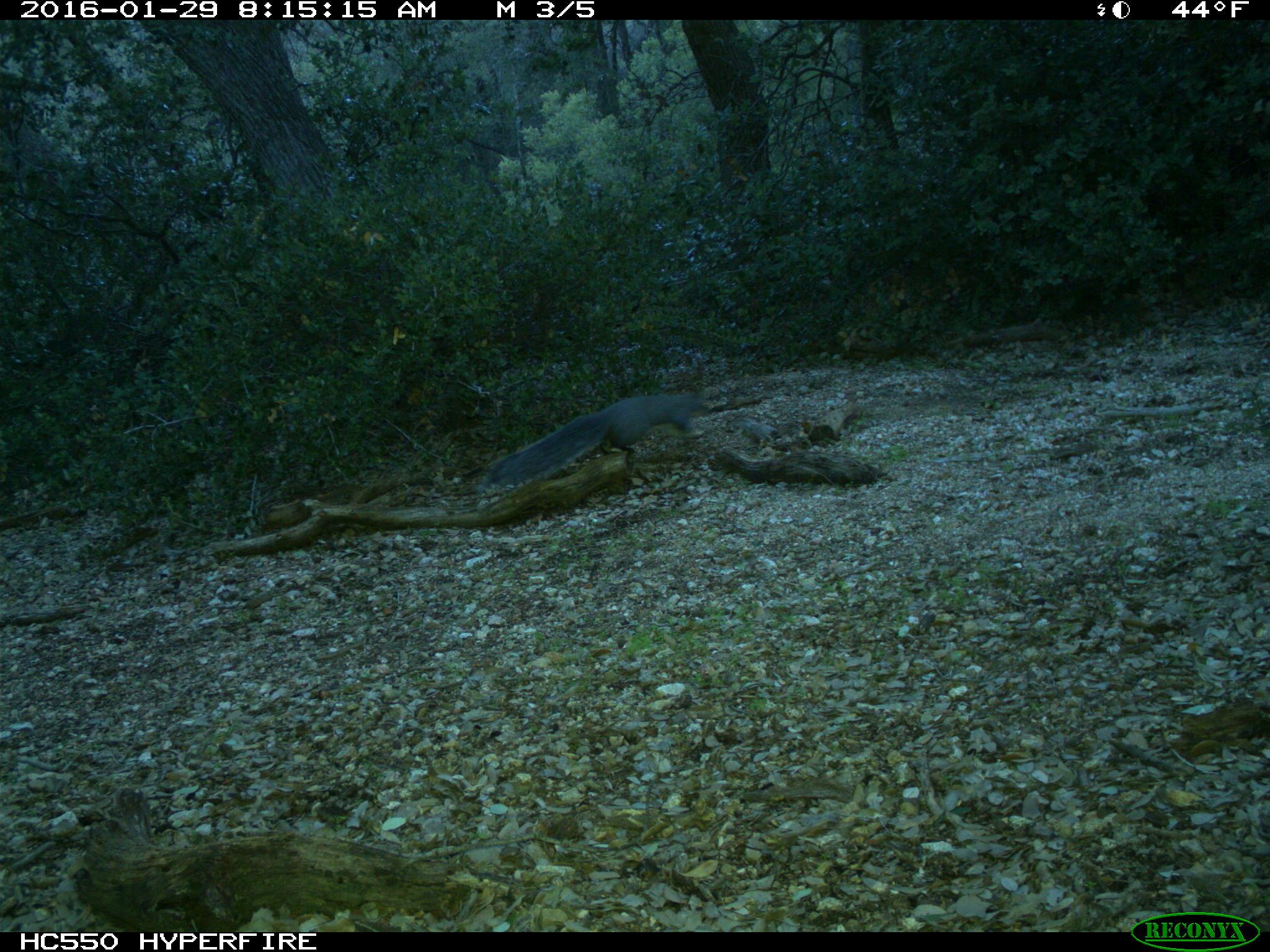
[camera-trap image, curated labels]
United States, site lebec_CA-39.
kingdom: Animalia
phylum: Chordata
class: Mammalia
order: Rodentia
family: Sciuridae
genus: Sciurus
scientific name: Sciurus carolinensis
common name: eastern gray squirrel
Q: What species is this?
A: Sciurus carolinensis (eastern gray squirrel).